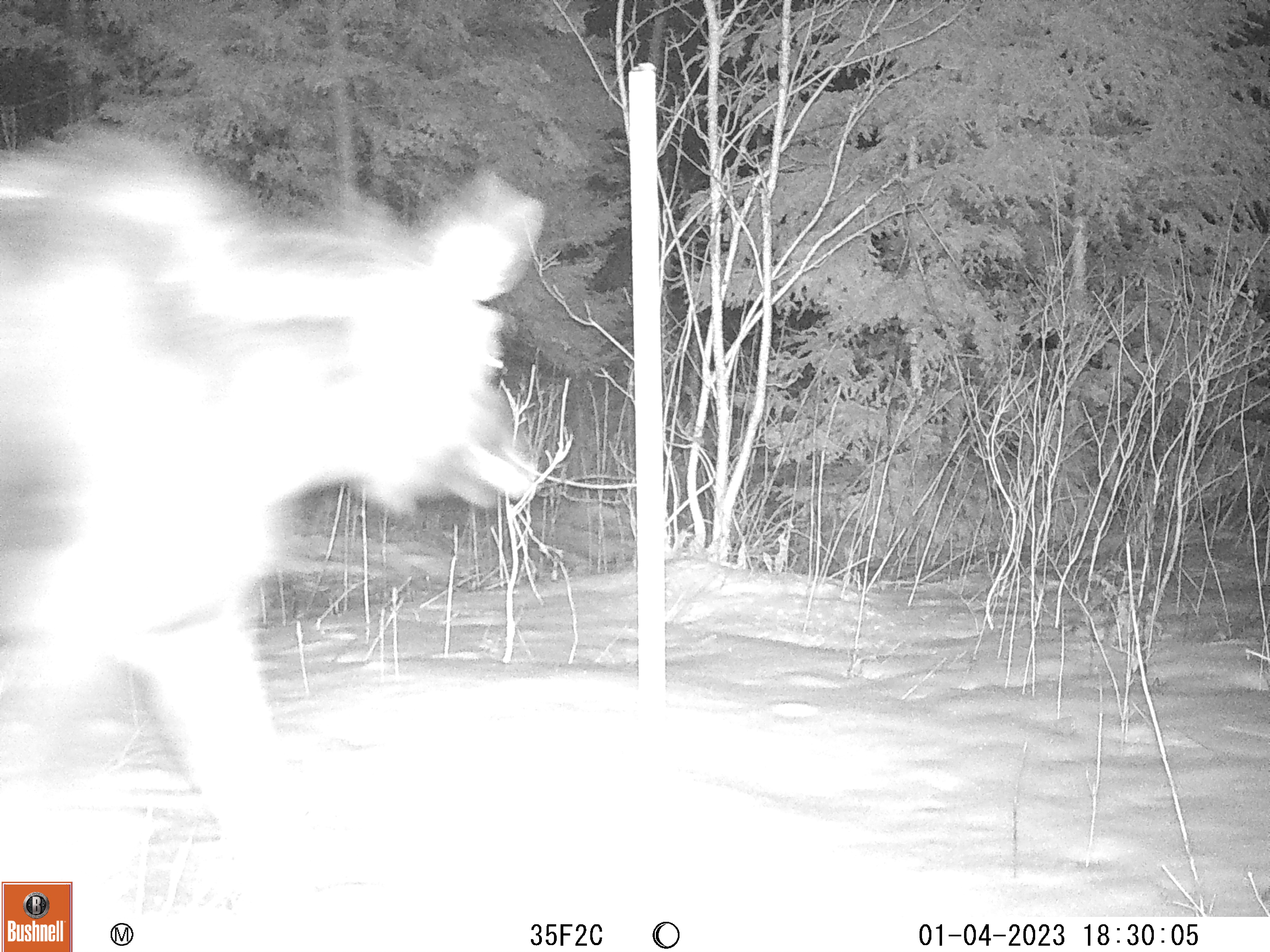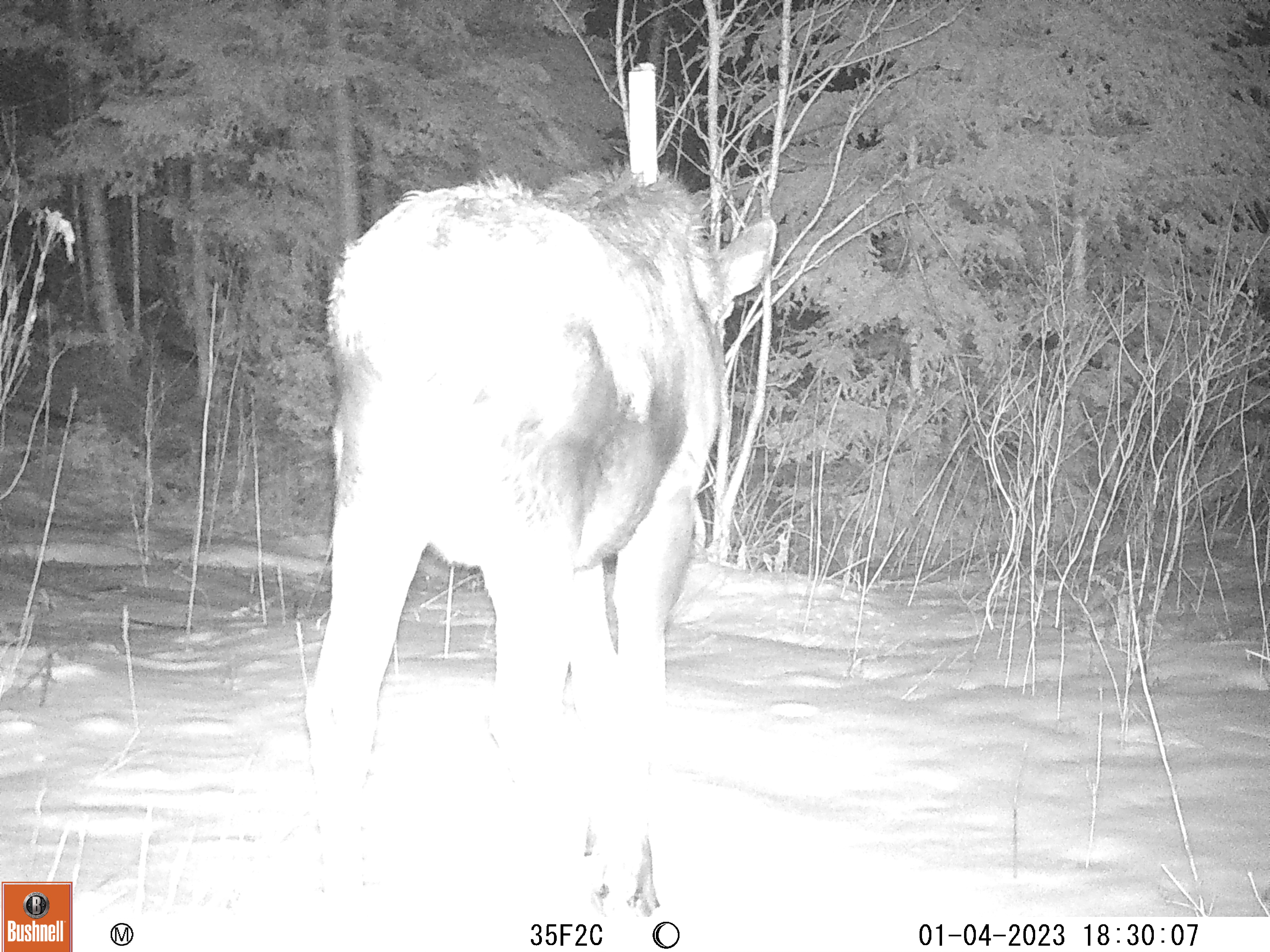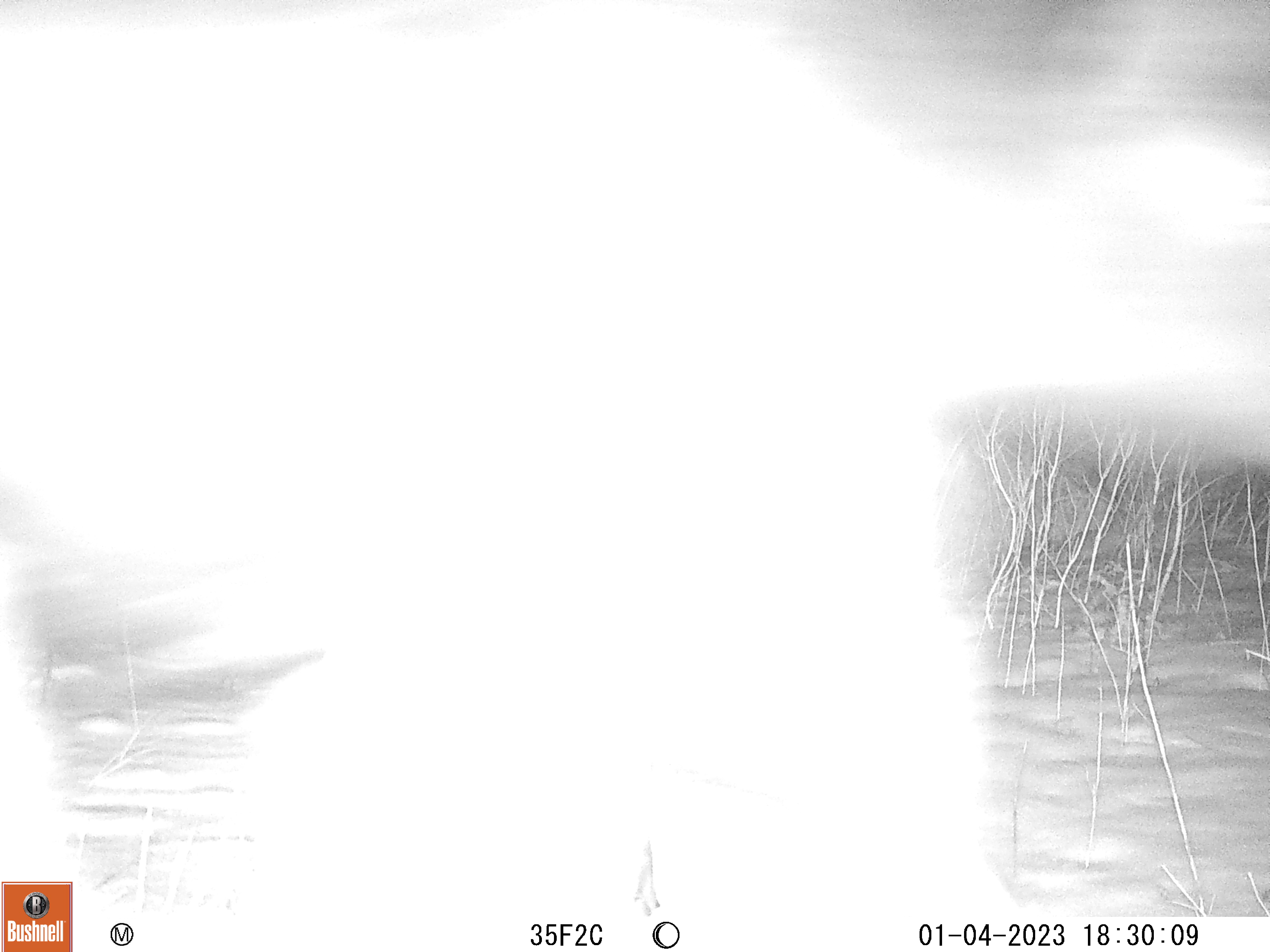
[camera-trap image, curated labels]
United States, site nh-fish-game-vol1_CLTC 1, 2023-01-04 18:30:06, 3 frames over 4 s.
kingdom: Animalia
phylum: Chordata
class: Mammalia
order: Artiodactyla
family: Cervidae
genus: Alces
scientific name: Alces alces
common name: moose